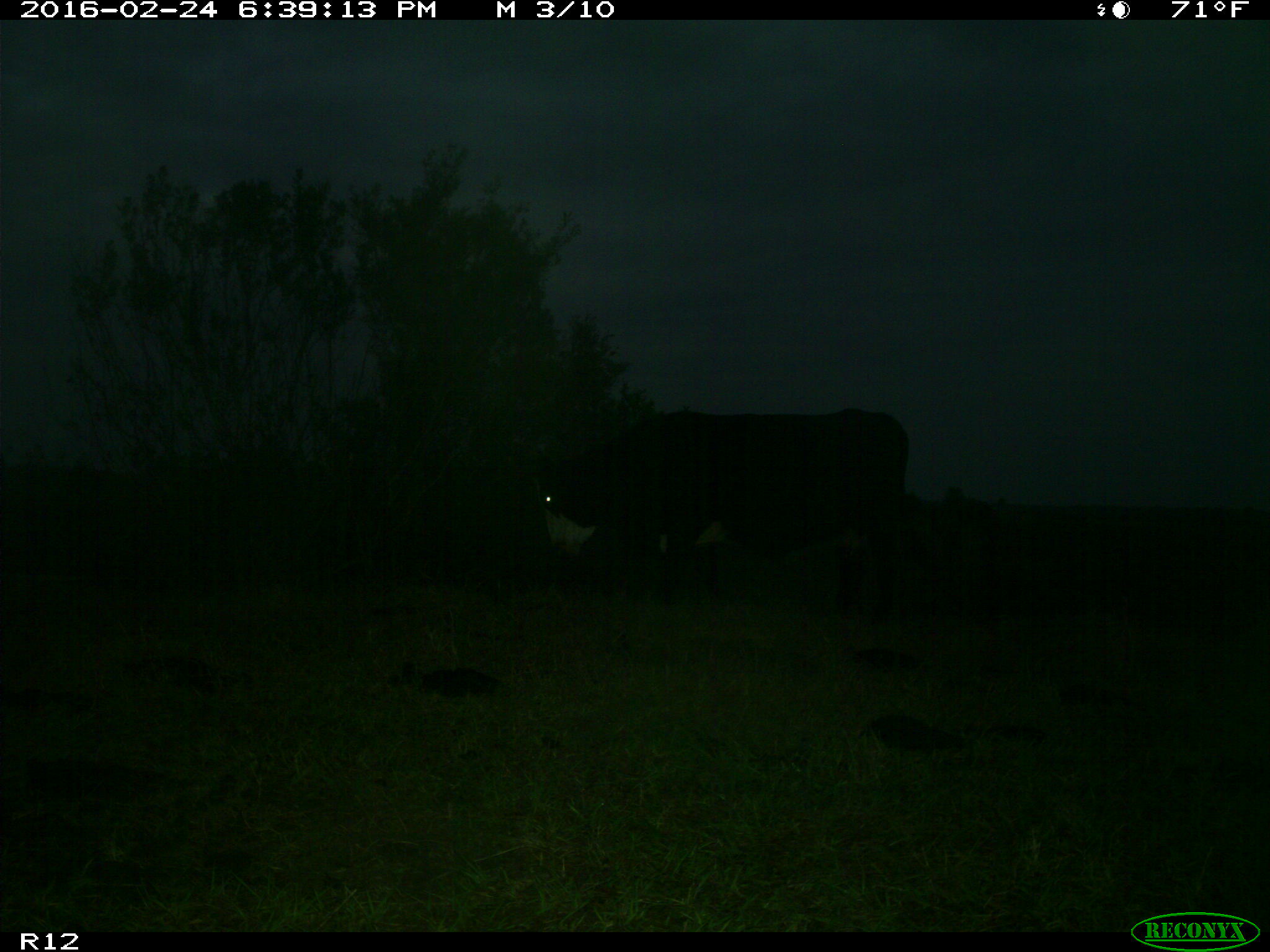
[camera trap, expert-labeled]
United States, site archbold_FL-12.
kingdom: Animalia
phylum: Chordata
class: Mammalia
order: Artiodactyla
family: Bovidae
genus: Bos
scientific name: Bos taurus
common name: domestic cow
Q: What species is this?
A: Bos taurus (domestic cow).